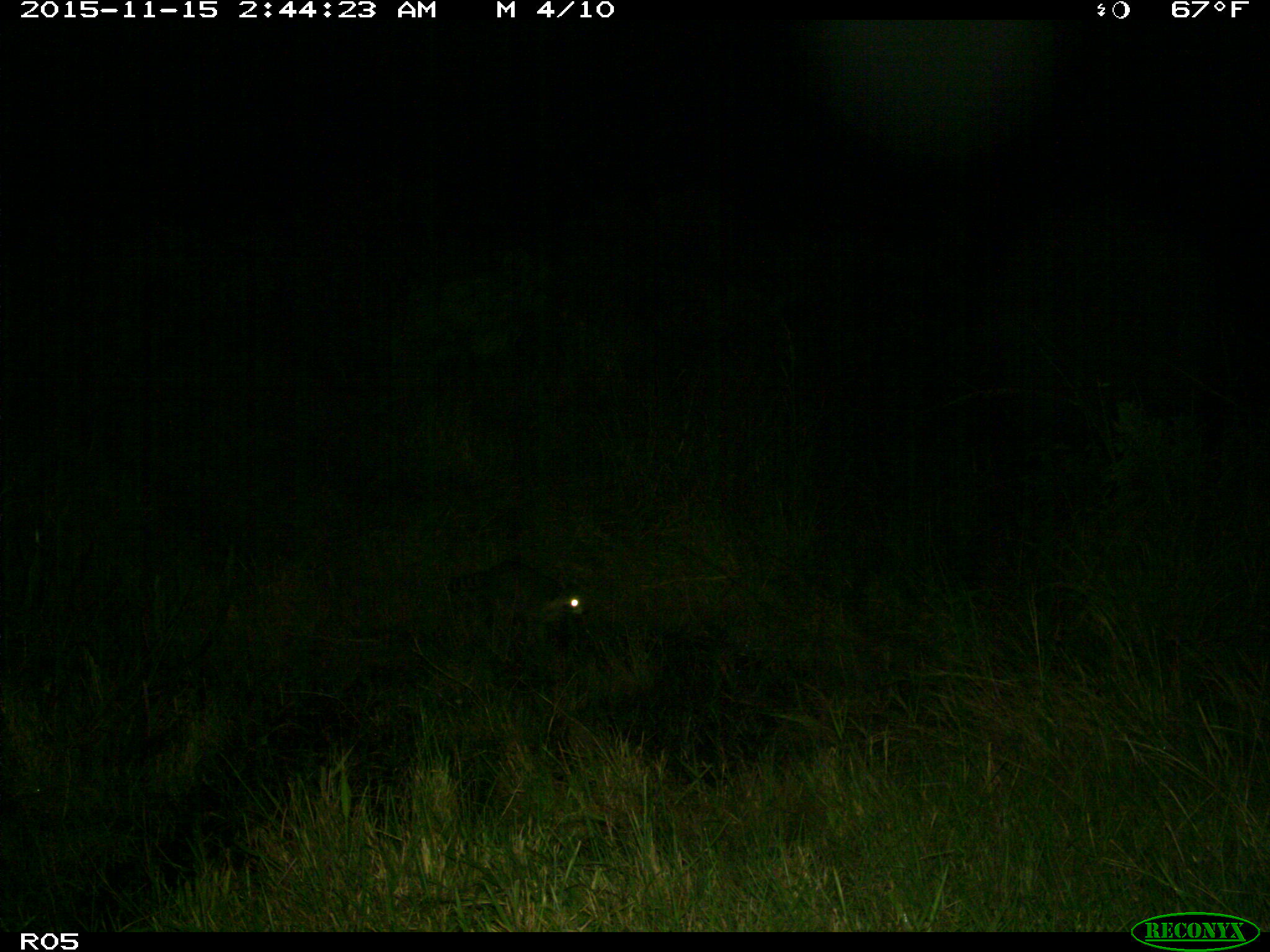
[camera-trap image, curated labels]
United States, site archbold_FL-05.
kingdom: Animalia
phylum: Chordata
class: Mammalia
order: Carnivora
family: Procyonidae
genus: Procyon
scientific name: Procyon lotor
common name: common raccoon